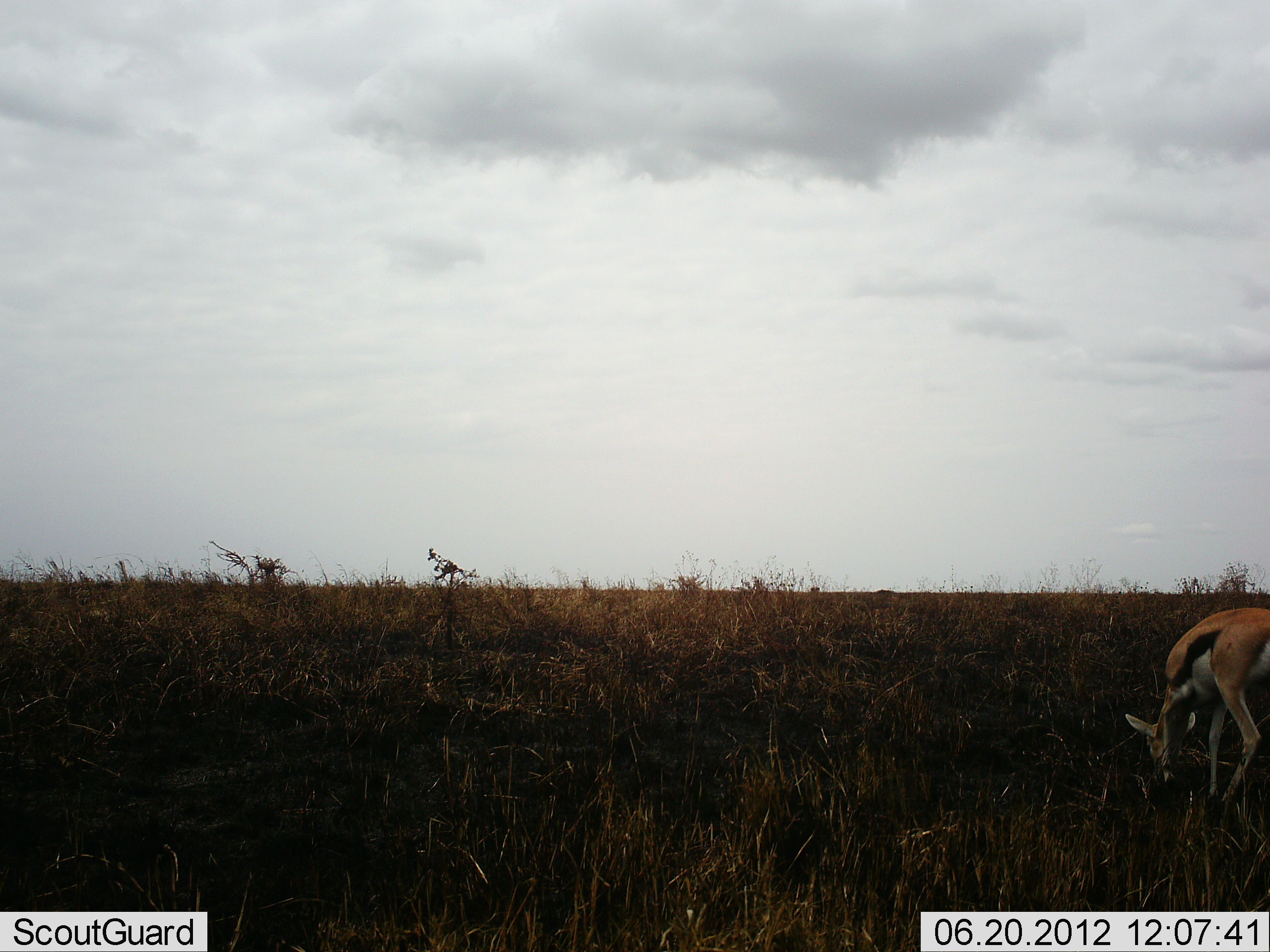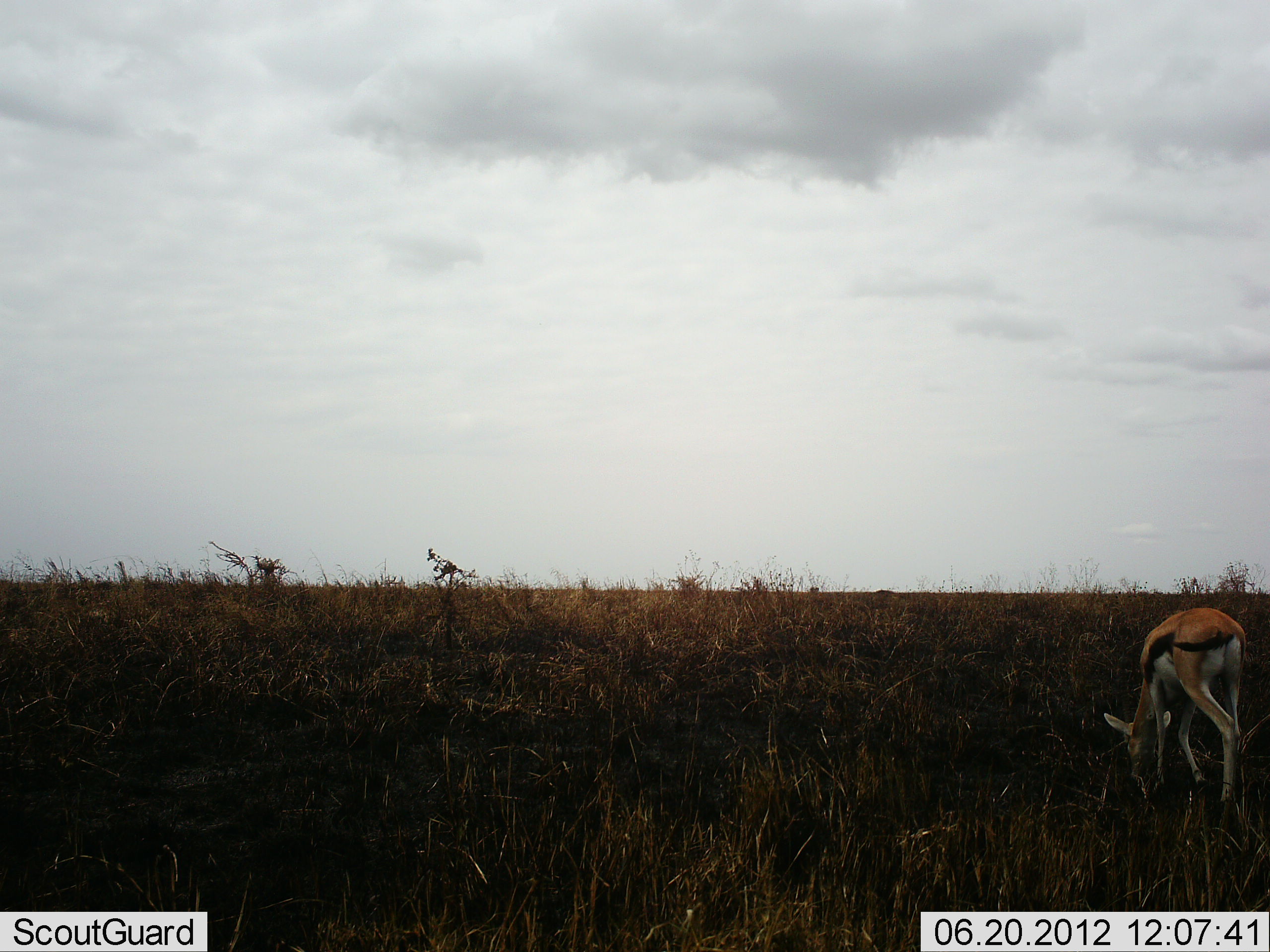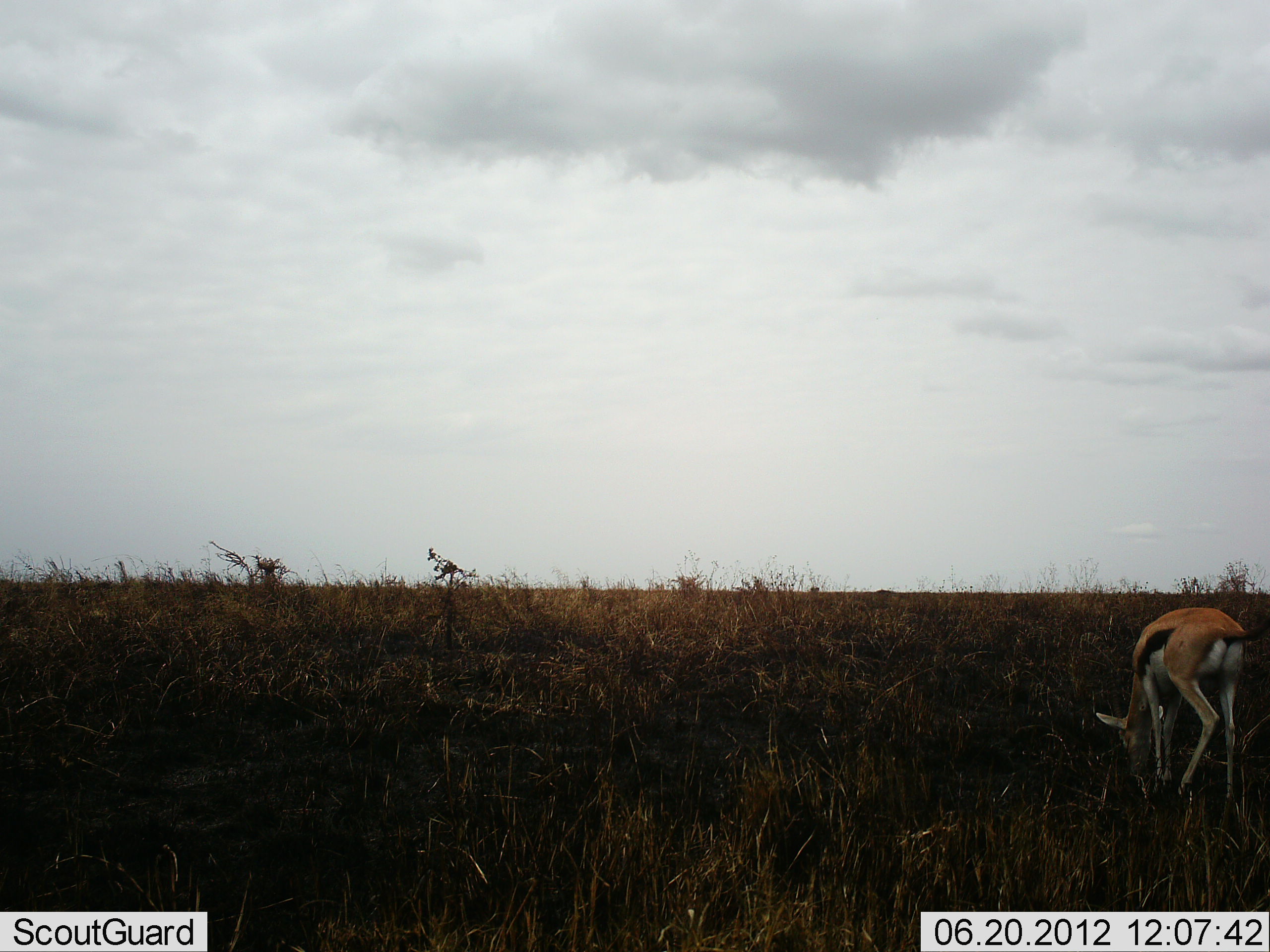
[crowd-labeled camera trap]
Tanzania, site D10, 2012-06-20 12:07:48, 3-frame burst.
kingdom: Animalia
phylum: Chordata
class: Mammalia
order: Artiodactyla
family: Bovidae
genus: Eudorcas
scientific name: Eudorcas thomsonii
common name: thomson's gazelle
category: gazellethomsons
Gazellethomsons (thomson's gazelle) (Eudorcas thomsonii), count 1. Behavior (volunteer vote fractions): standing 20%, resting 0%, moving 10%, interacting 0%. Young present (vote fraction): 0%. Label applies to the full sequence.